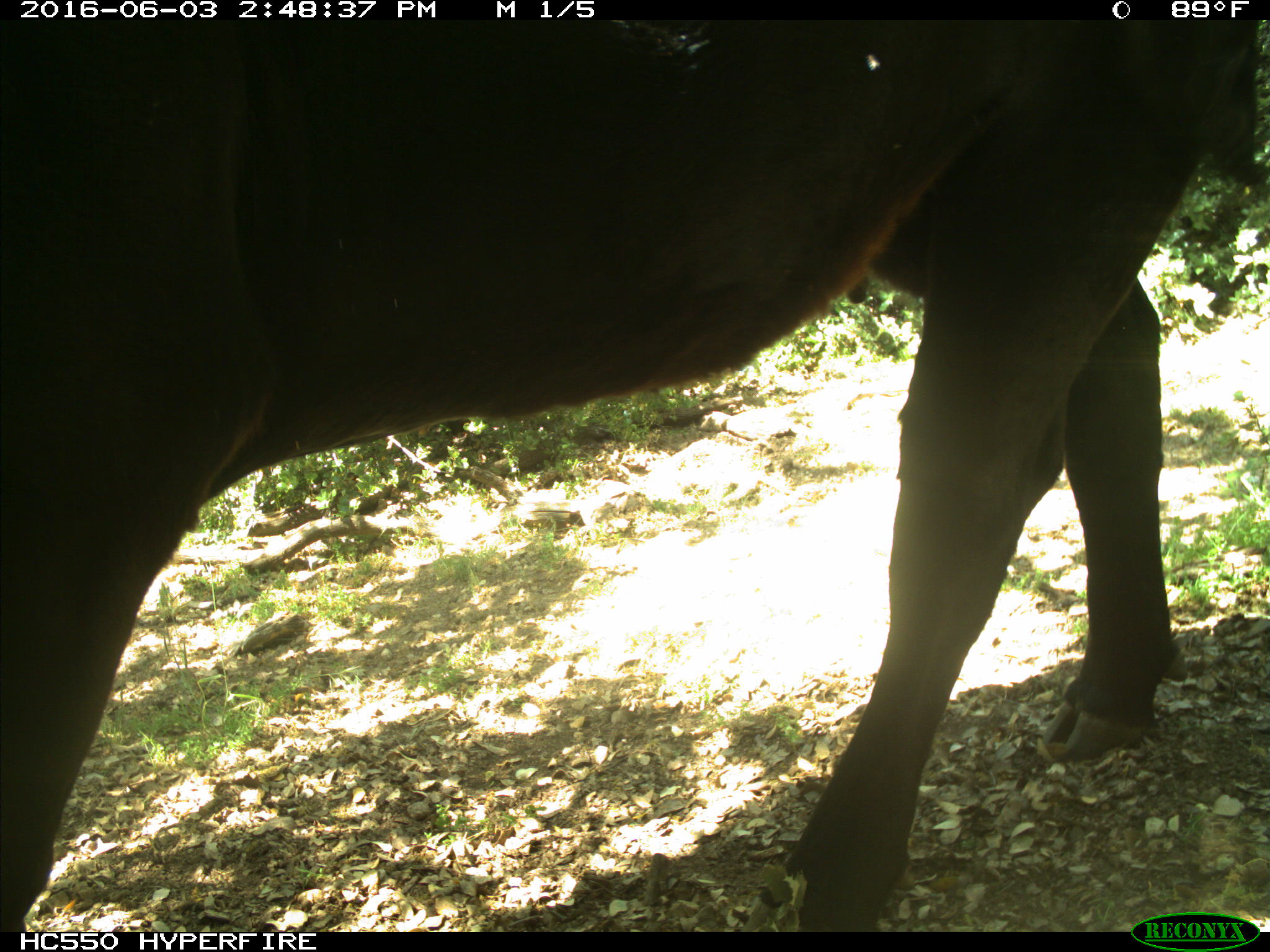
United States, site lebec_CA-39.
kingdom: Animalia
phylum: Chordata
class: Mammalia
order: Artiodactyla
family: Bovidae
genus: Bos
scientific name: Bos taurus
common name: domestic cow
Bos taurus (domestic cow).